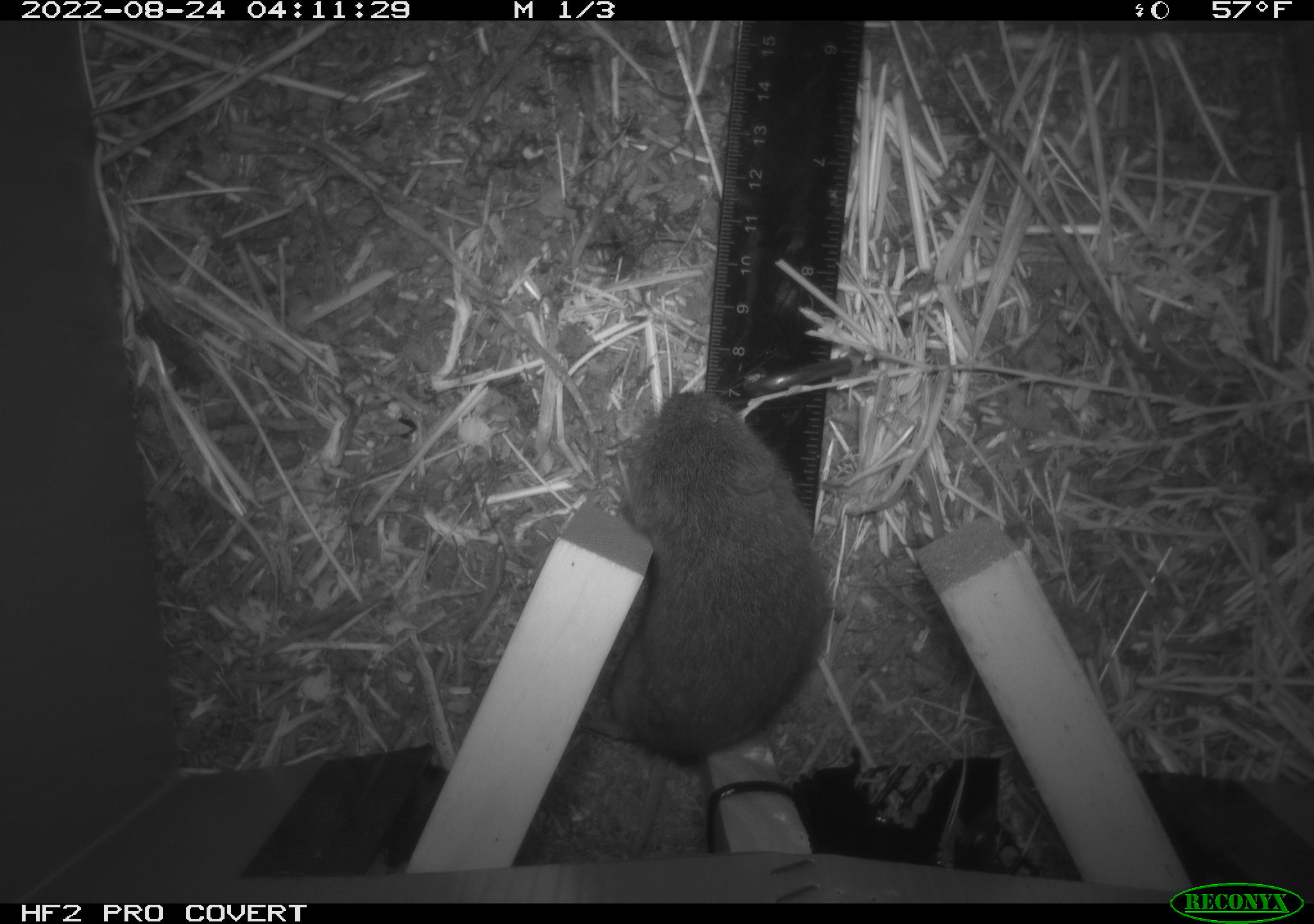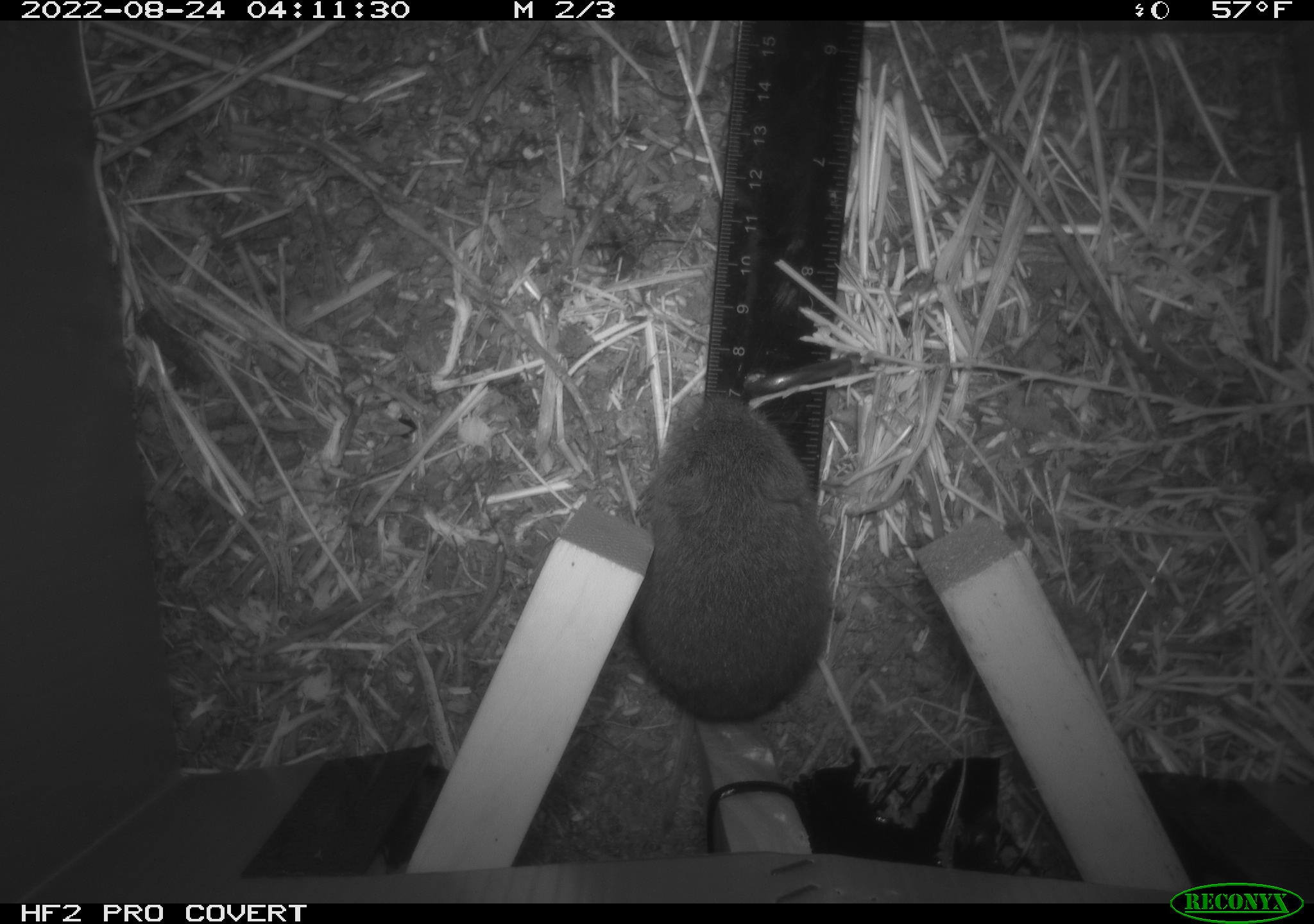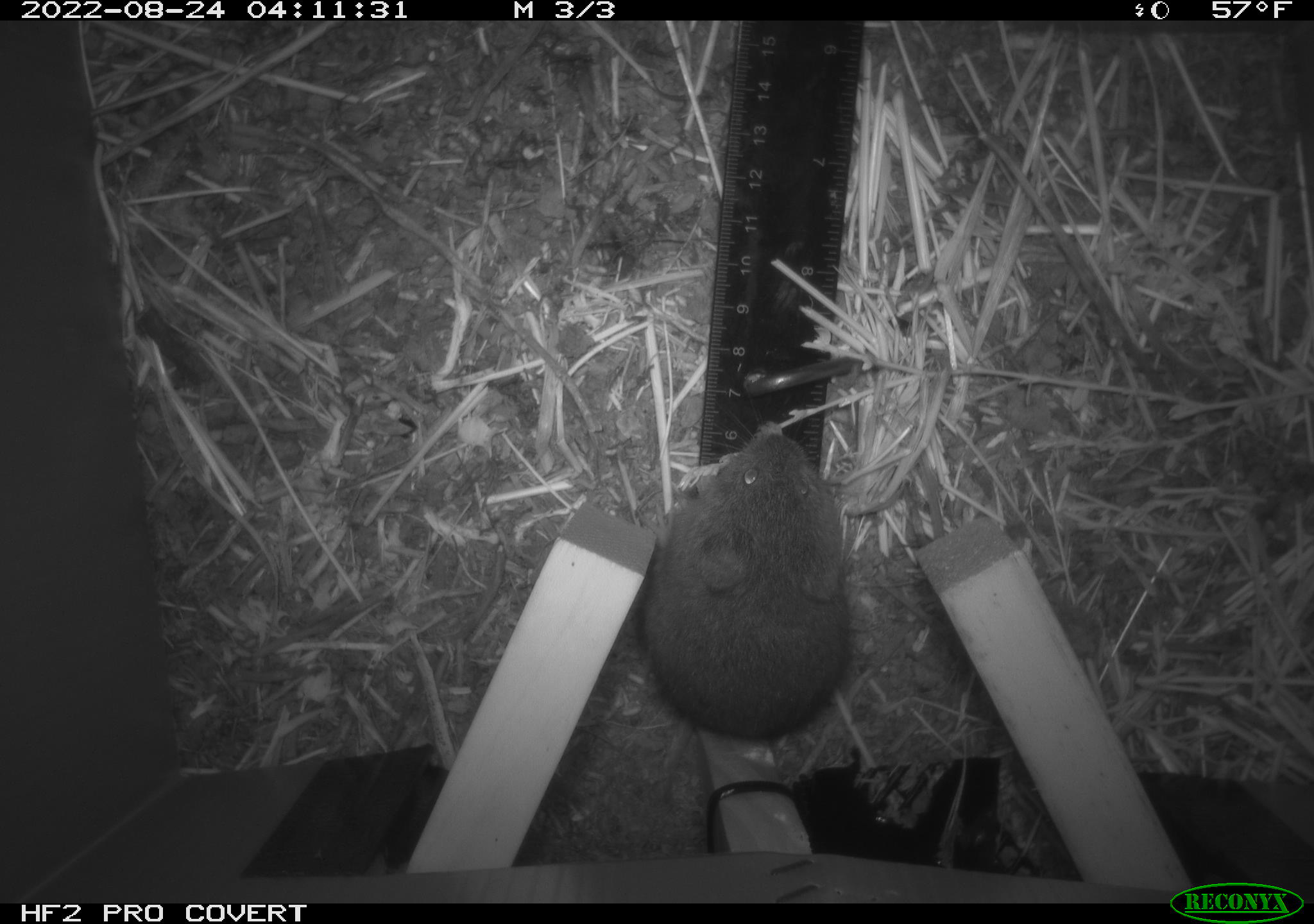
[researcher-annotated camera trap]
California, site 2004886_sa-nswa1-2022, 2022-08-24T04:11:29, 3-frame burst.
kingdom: Animalia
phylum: Chordata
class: Mammalia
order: Rodentia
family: Cricetidae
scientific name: Cricetidae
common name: hamsters, voles, lemmings, and allies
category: cricetidae family